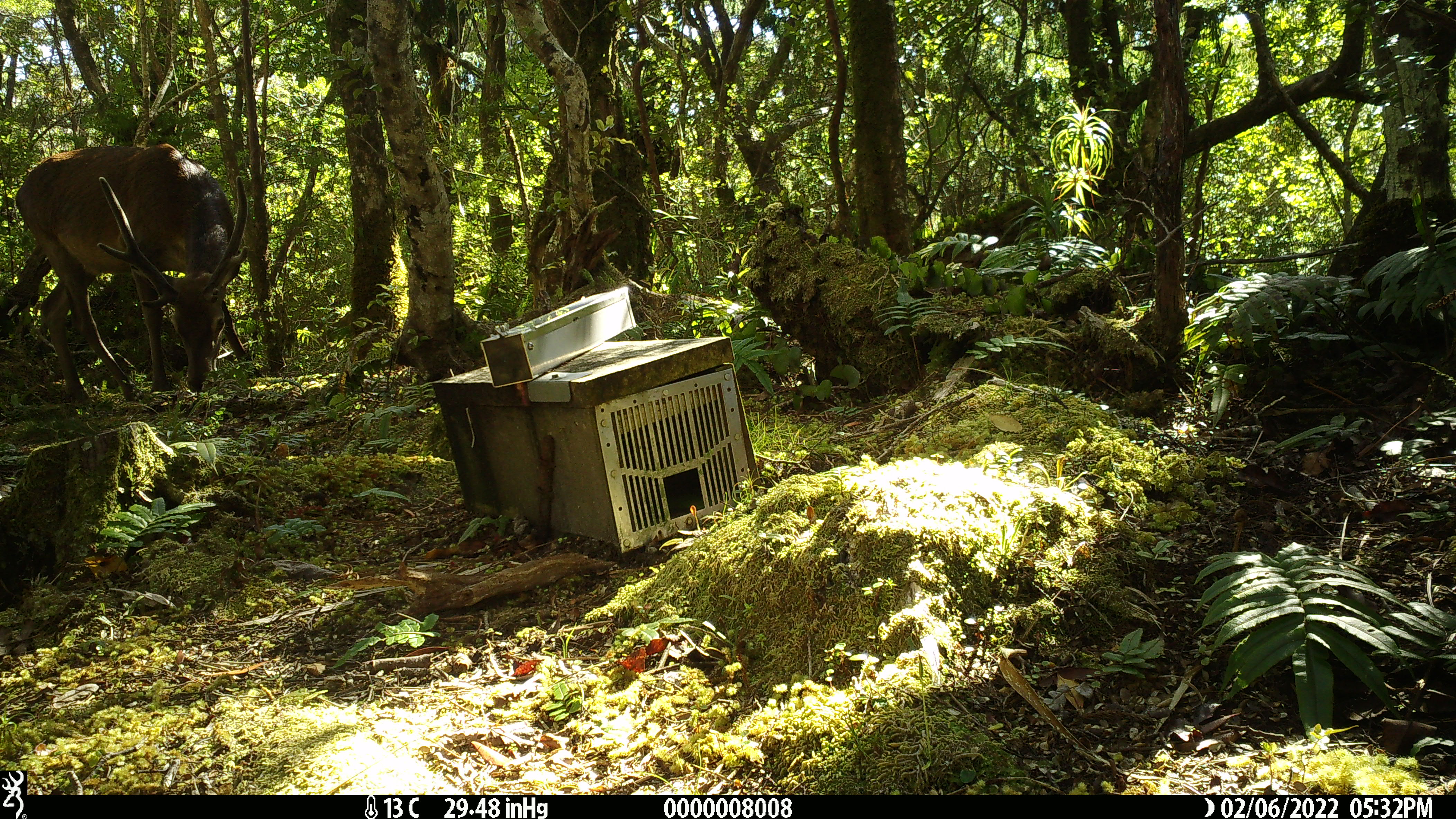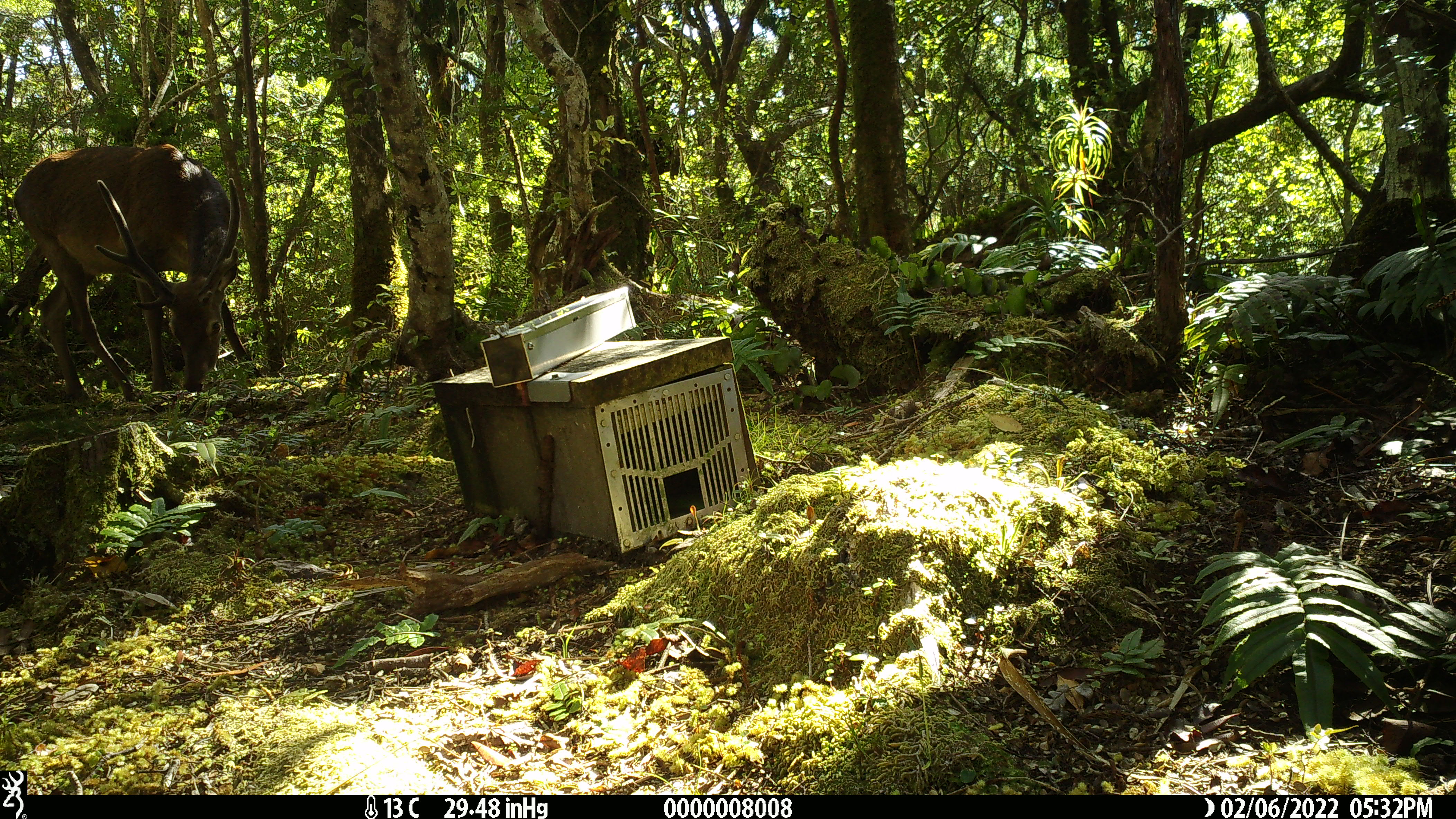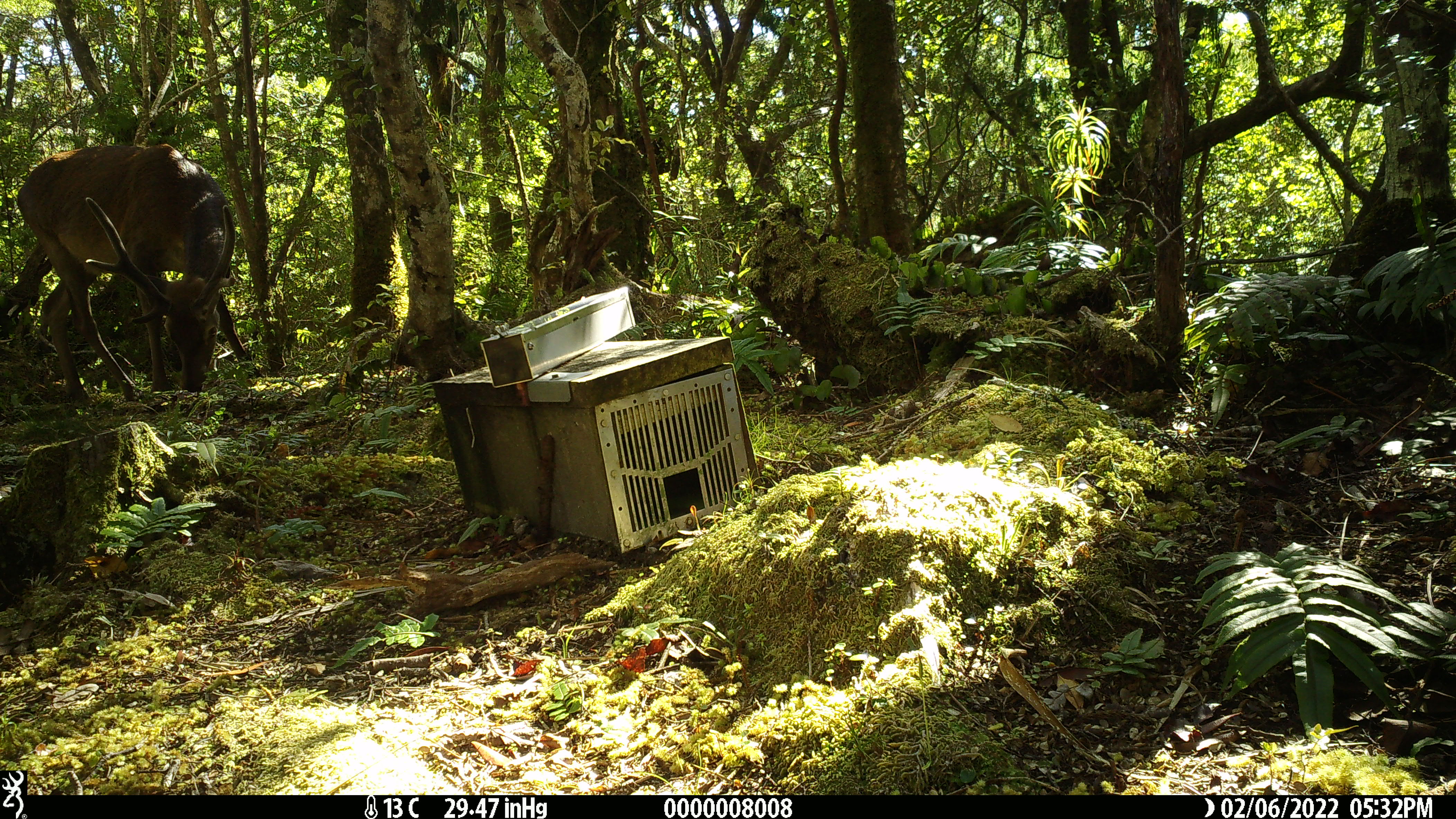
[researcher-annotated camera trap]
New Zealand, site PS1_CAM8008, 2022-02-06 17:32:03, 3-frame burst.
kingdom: Animalia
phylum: Chordata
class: Mammalia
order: Artiodactyla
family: Cervidae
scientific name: Cervidae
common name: deer